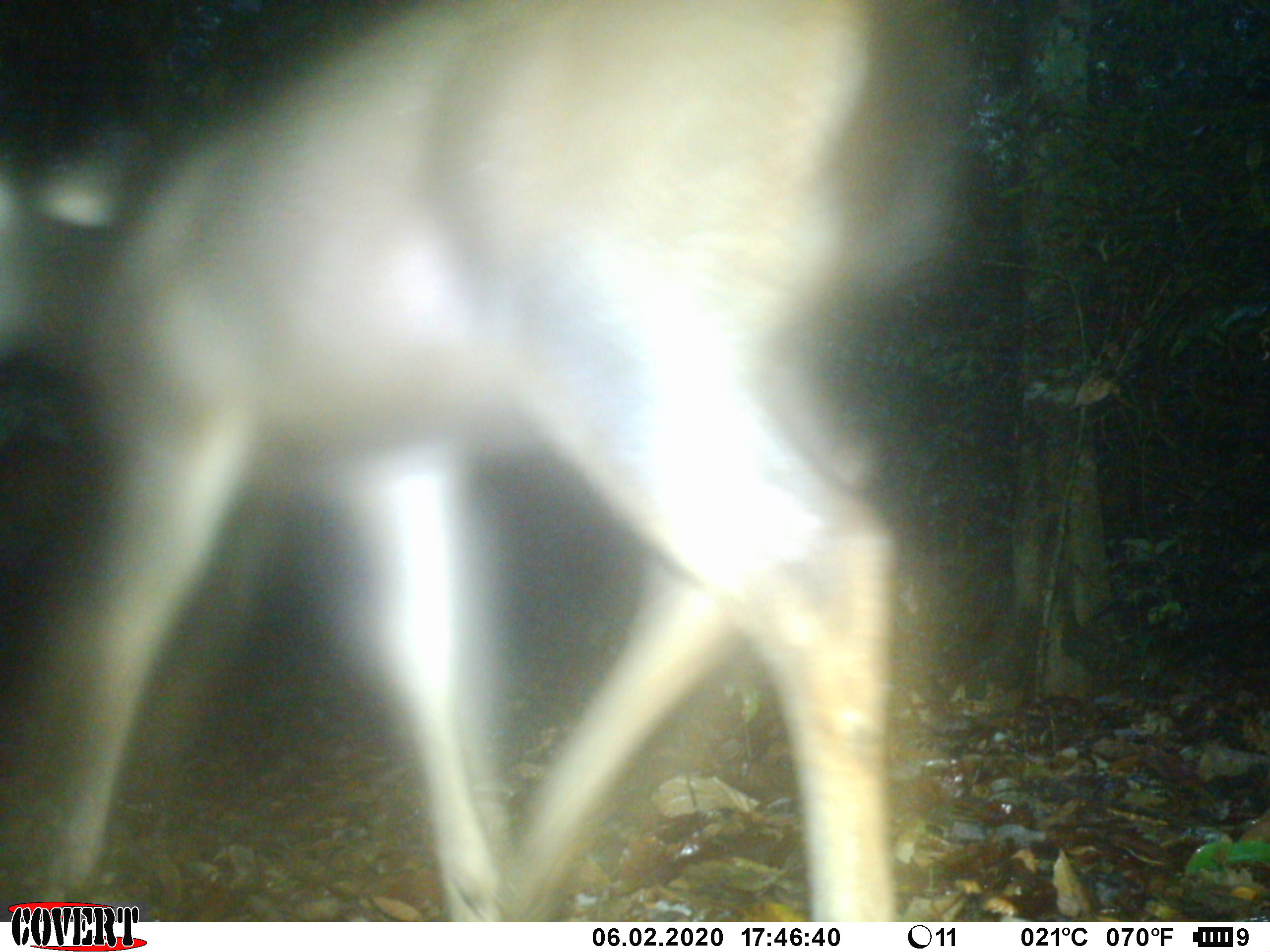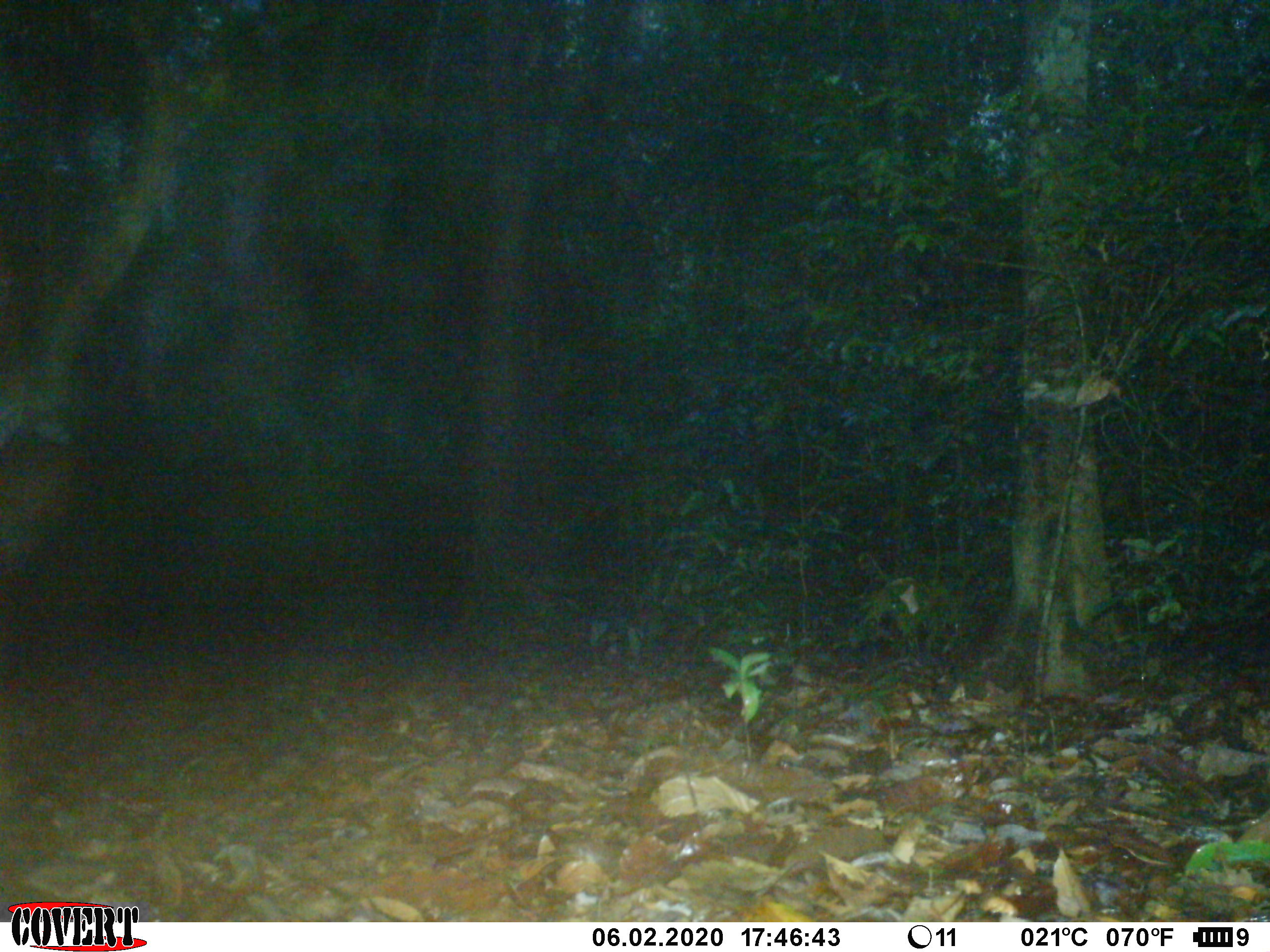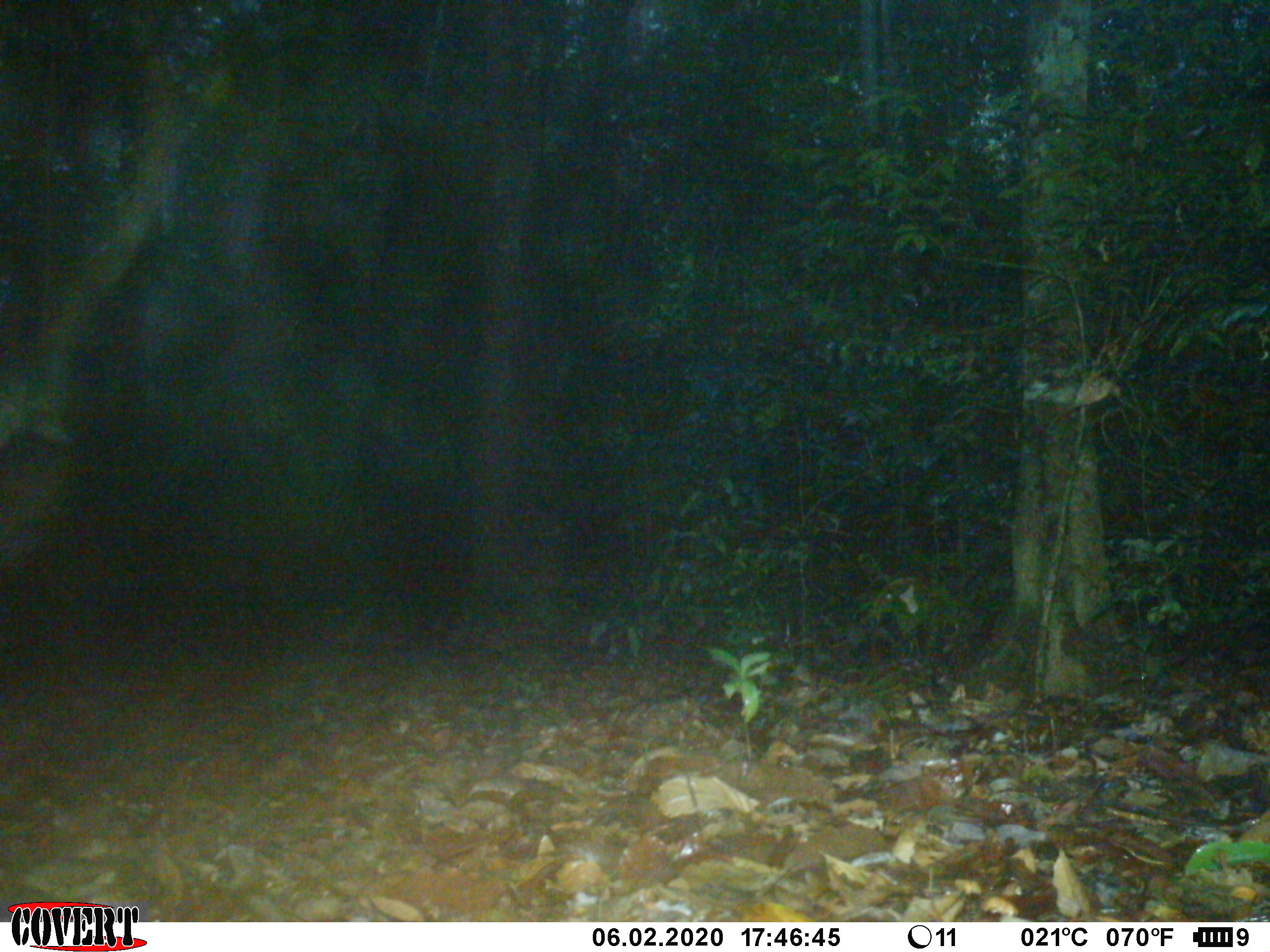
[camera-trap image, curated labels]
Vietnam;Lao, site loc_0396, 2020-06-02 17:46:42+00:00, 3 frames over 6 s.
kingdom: Animalia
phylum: Chordata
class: Mammalia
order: Artiodactyla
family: Cervidae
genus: Rusa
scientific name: Rusa unicolor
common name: sambar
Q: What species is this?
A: Sambar (Rusa unicolor).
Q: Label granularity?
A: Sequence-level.